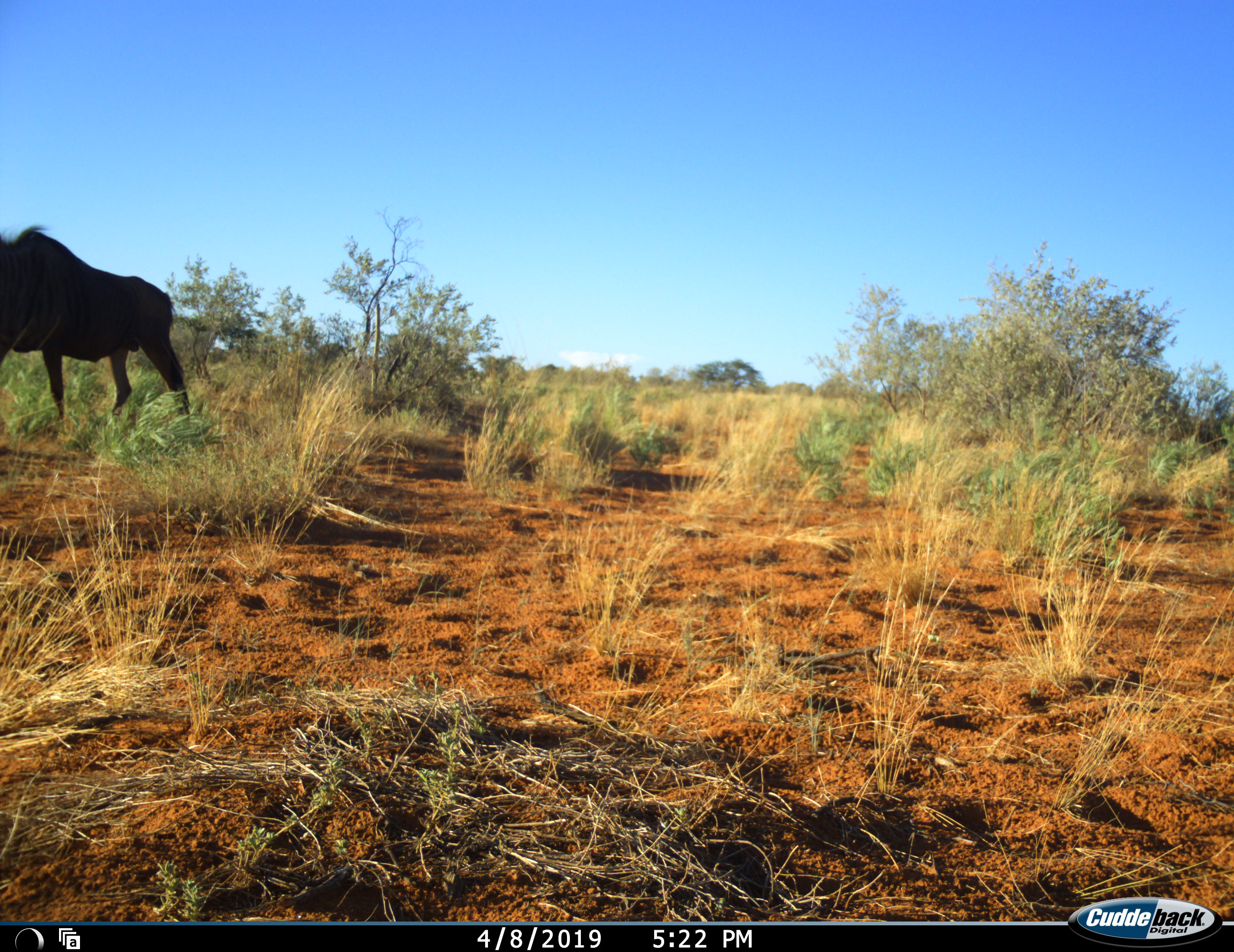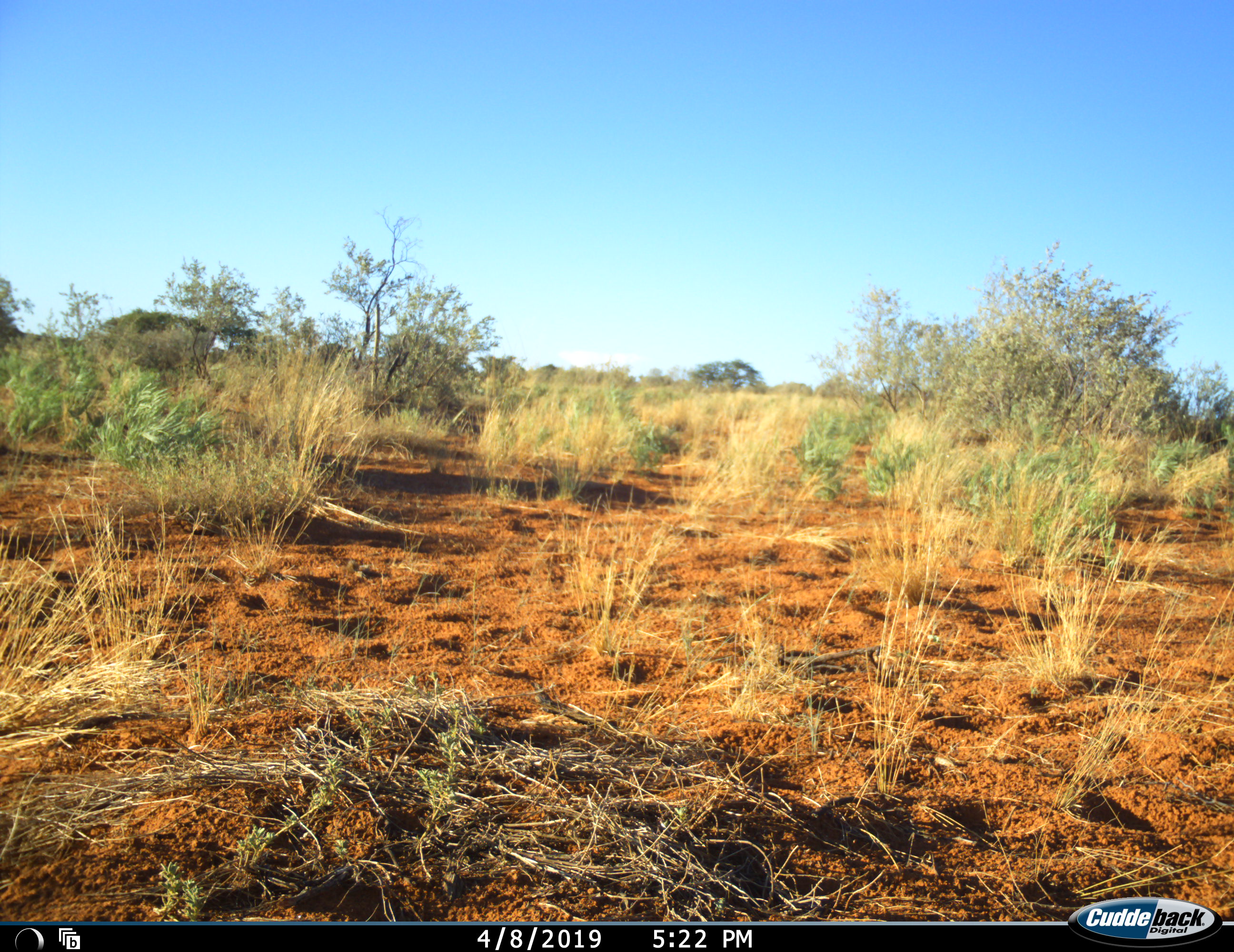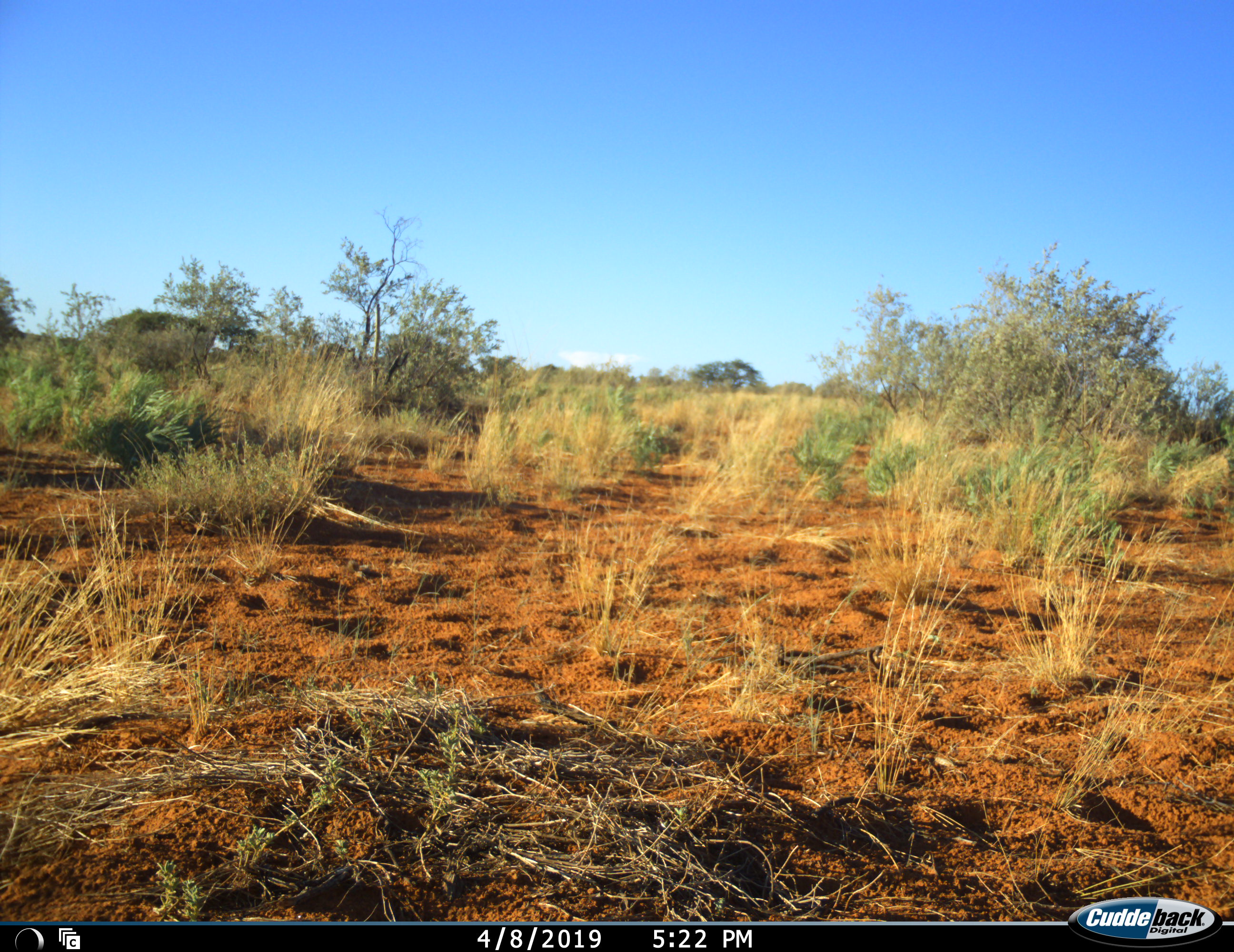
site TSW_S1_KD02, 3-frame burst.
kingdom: Animalia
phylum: Chordata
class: Mammalia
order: Artiodactyla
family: Bovidae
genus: Connochaetes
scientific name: Connochaetes taurinus taurinus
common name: blue wildebeest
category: wildebeestblue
Wildebeestblue (blue wildebeest) (Connochaetes taurinus taurinus), count 1. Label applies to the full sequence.